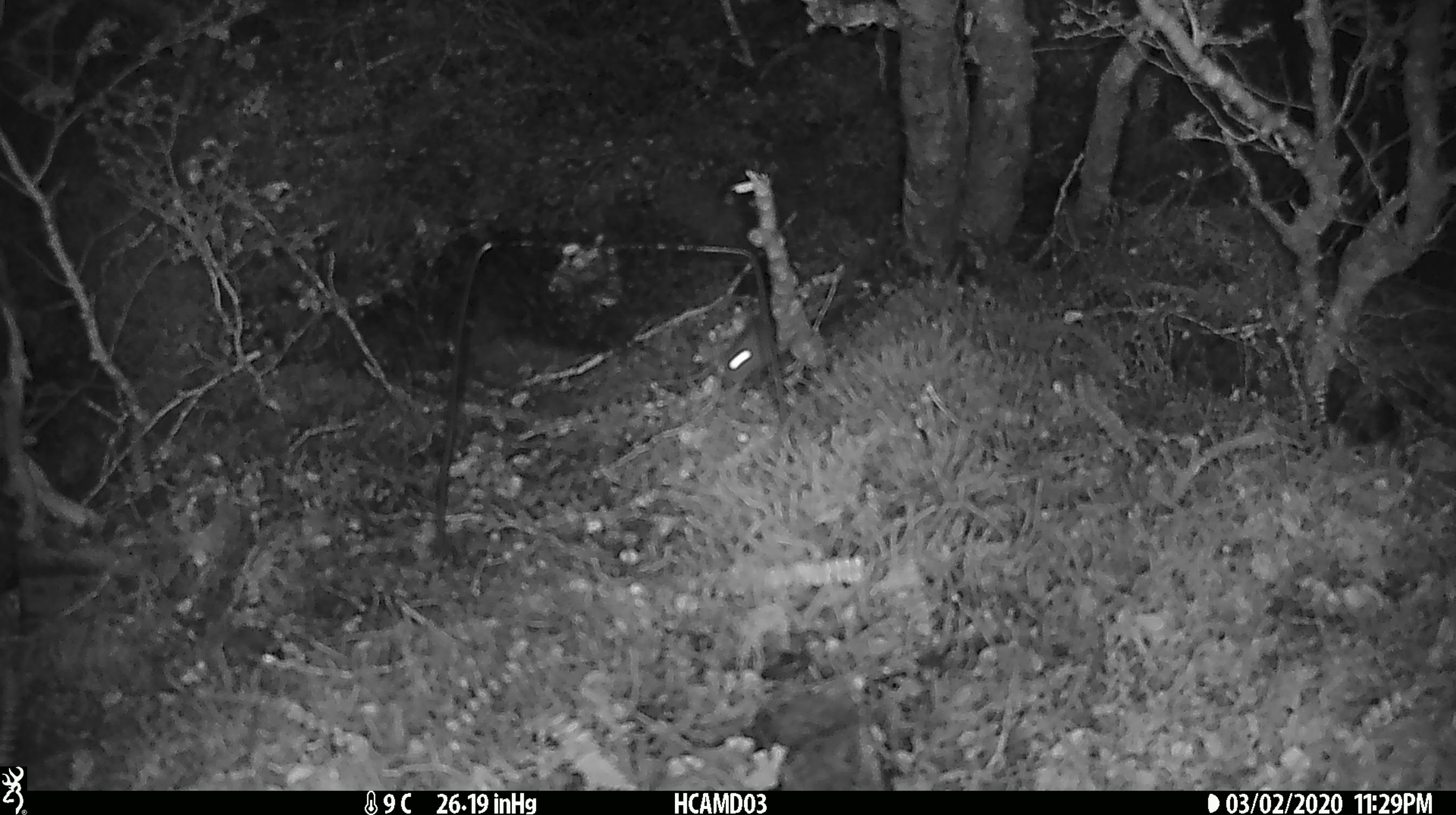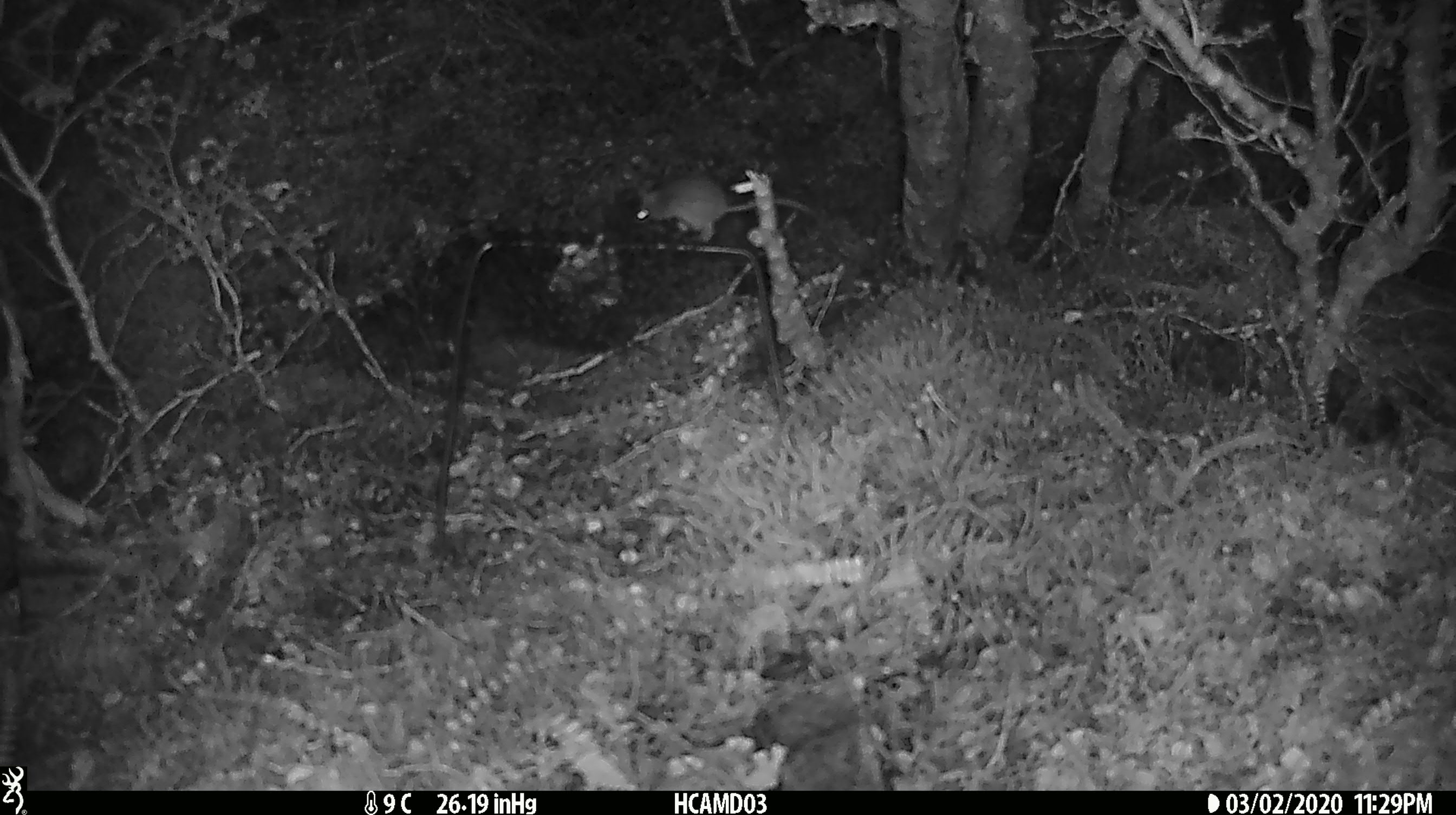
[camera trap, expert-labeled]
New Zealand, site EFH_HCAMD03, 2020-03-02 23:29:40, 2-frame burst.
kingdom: Animalia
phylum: Chordata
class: Mammalia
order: Rodentia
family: Muridae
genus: Mus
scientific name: Mus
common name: mouse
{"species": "mouse (Mus)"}